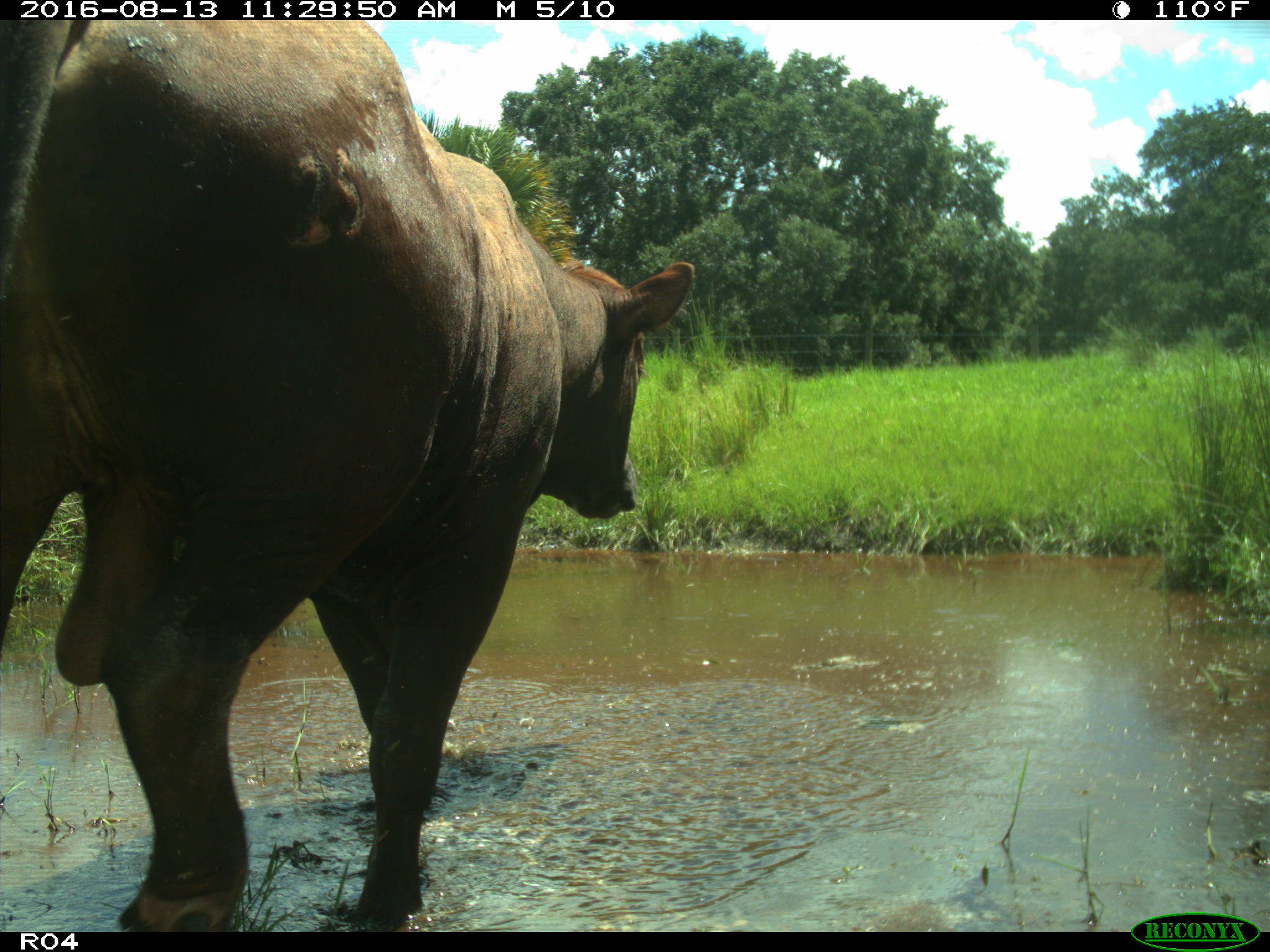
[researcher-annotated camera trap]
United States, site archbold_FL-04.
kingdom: Animalia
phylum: Chordata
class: Mammalia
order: Artiodactyla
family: Bovidae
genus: Bos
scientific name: Bos taurus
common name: domestic cow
Bos taurus (domestic cow).